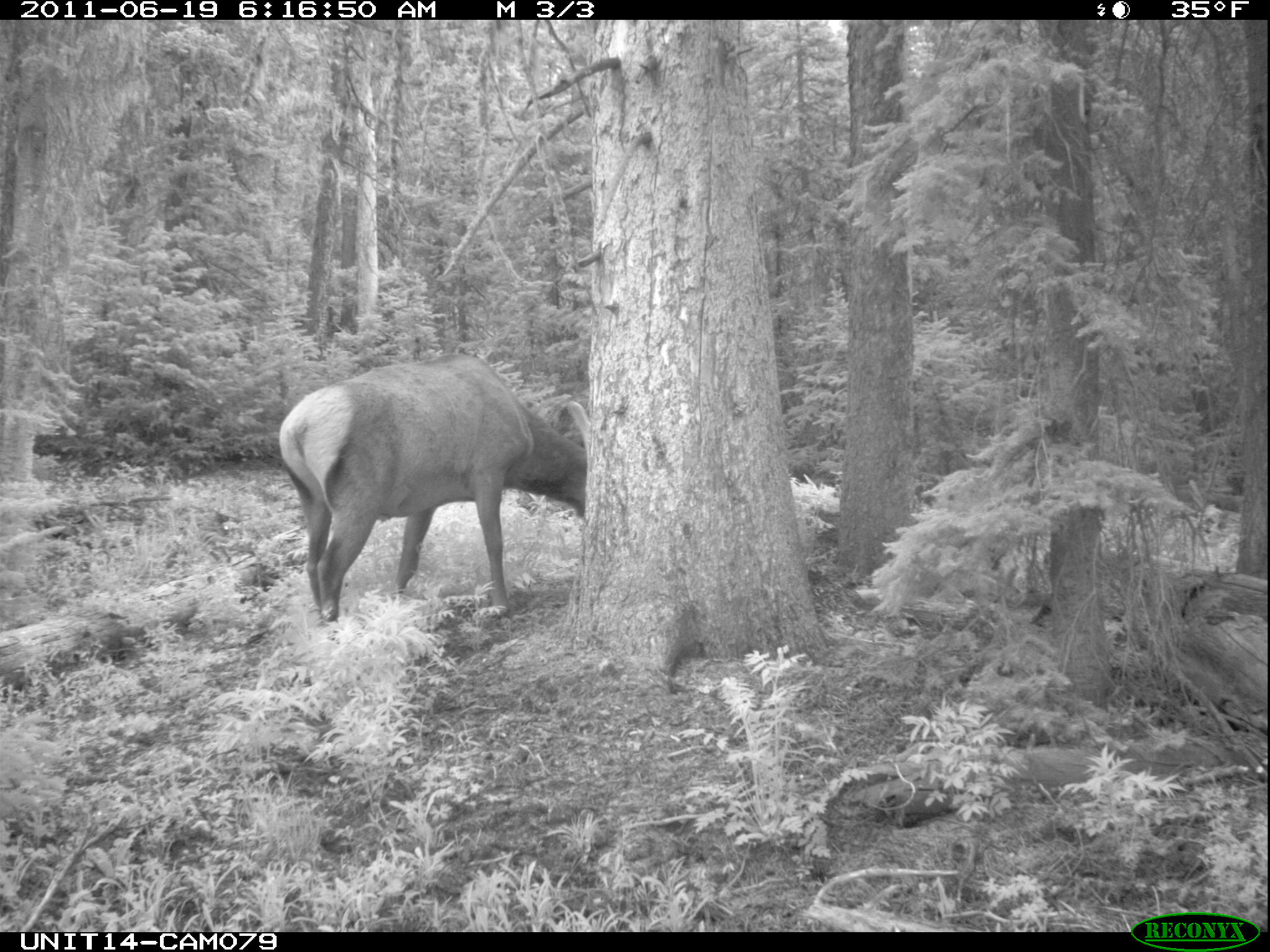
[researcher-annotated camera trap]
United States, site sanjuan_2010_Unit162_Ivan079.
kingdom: Animalia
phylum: Chordata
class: Mammalia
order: Artiodactyla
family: Cervidae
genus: Cervus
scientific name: Cervus elaphus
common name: red deer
Cervus elaphus (red deer).